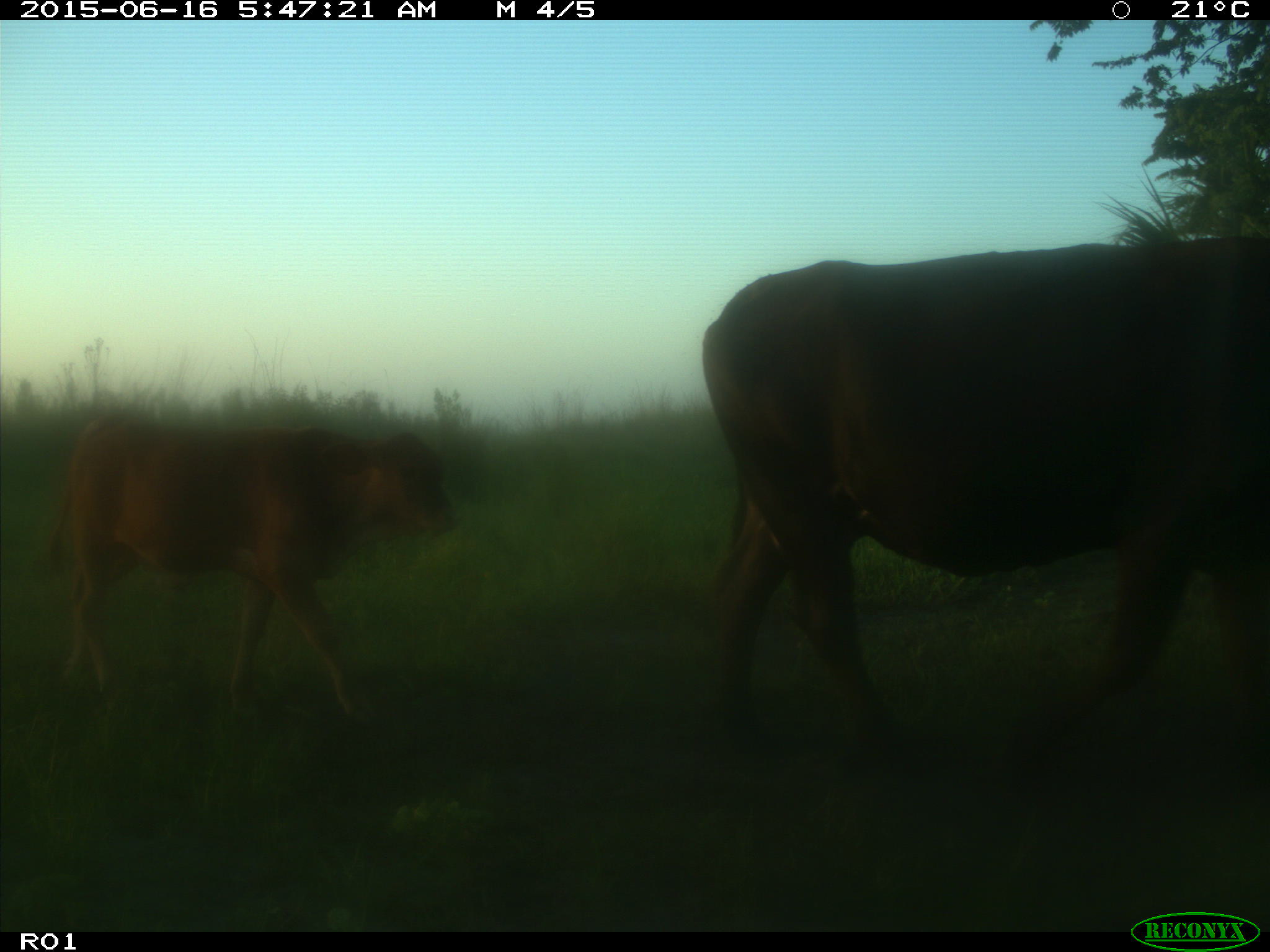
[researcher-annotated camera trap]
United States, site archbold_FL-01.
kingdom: Animalia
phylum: Chordata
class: Mammalia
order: Artiodactyla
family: Bovidae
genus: Bos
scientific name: Bos taurus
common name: domestic cow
Bos taurus (domestic cow).